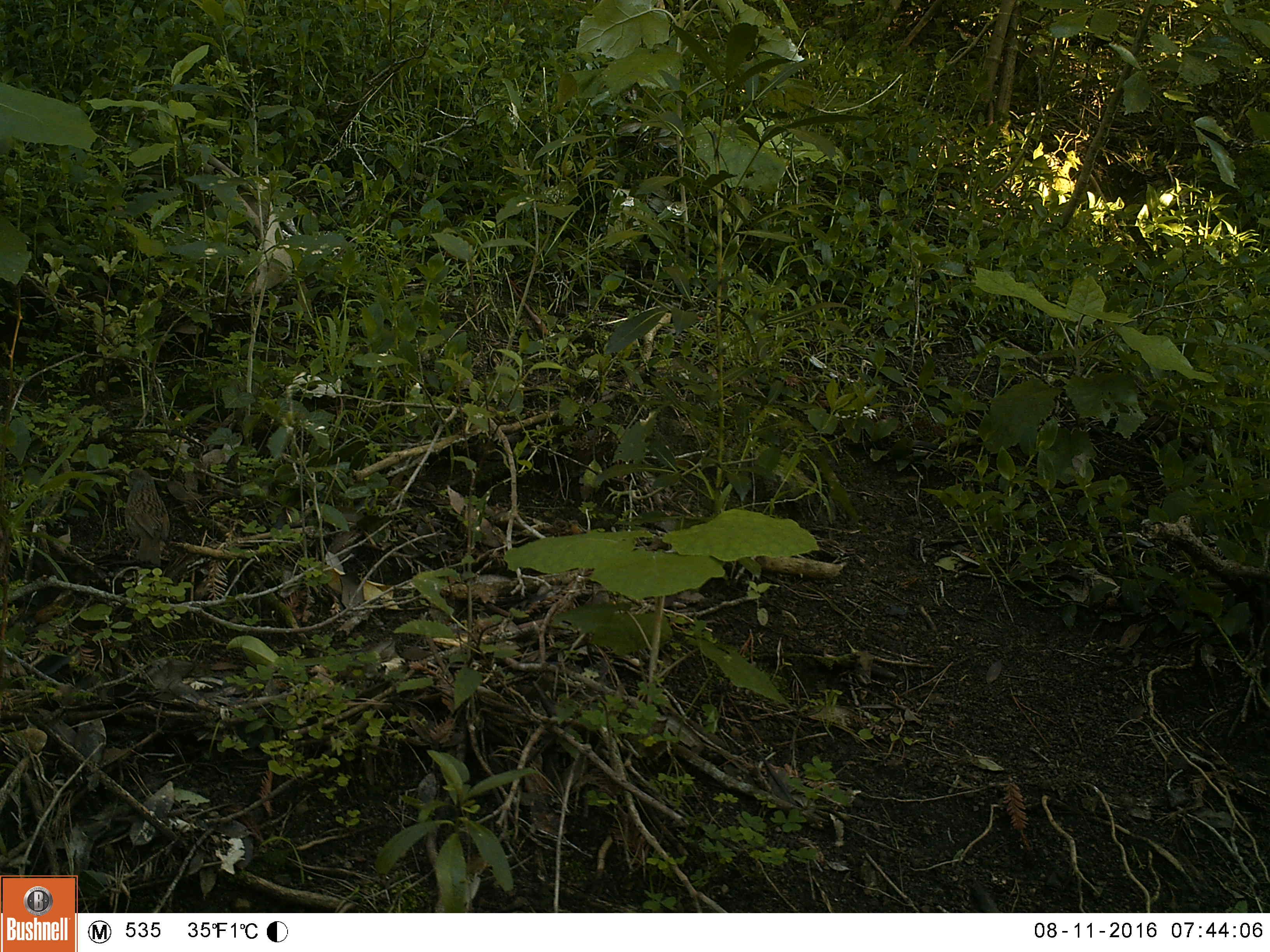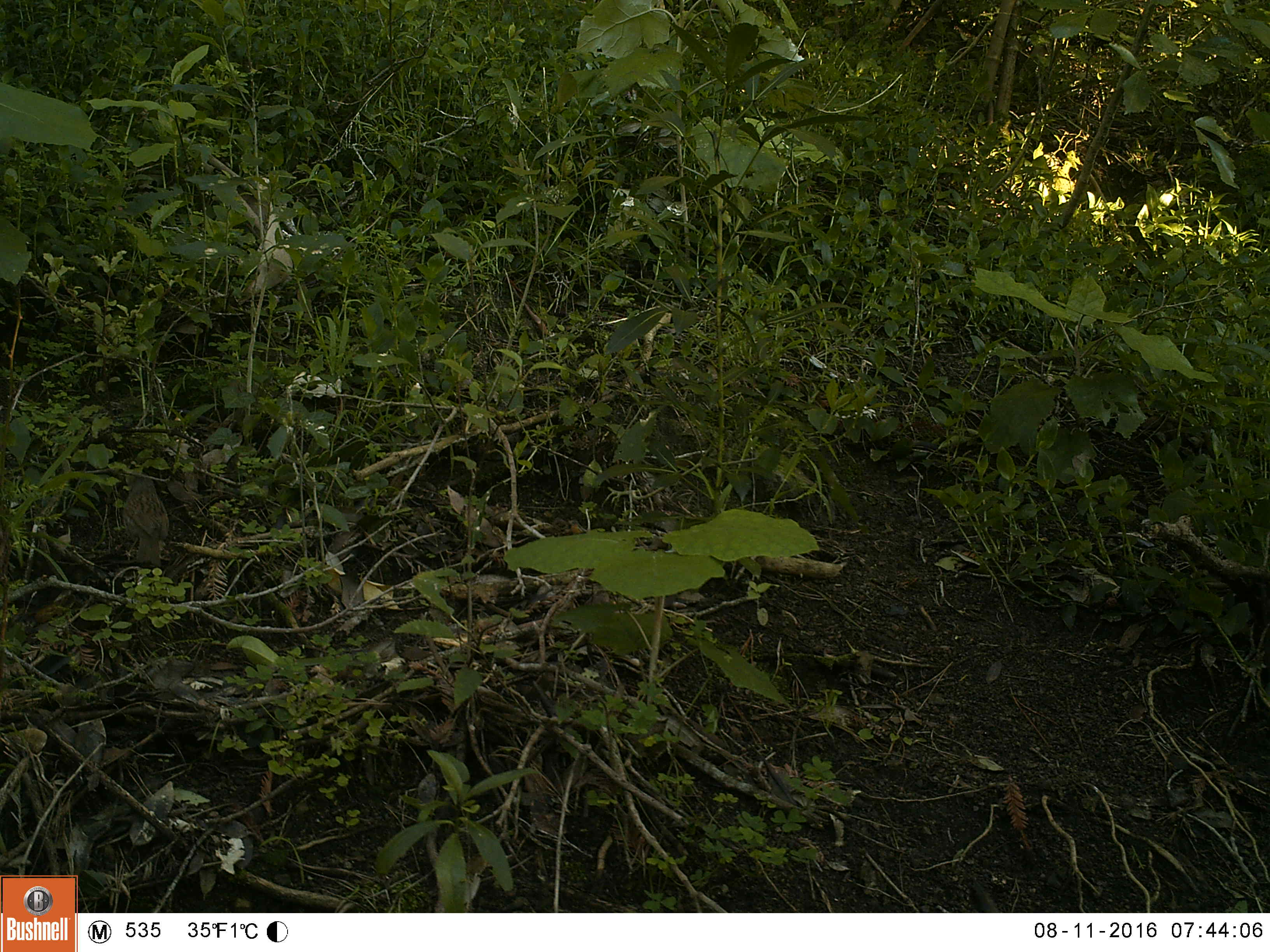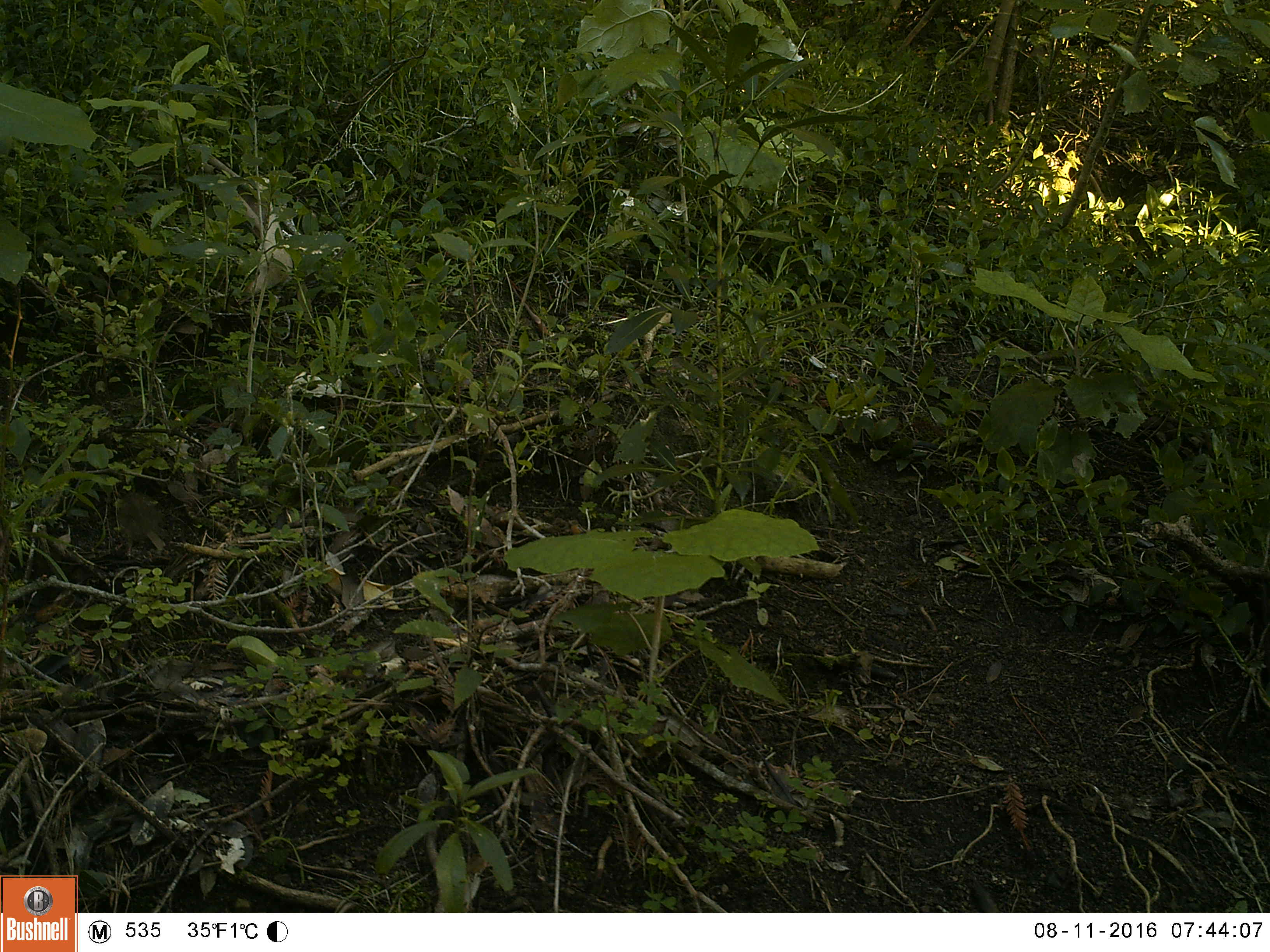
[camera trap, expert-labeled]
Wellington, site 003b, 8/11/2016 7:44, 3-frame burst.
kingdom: Animalia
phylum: Chordata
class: Aves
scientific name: Aves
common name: bird